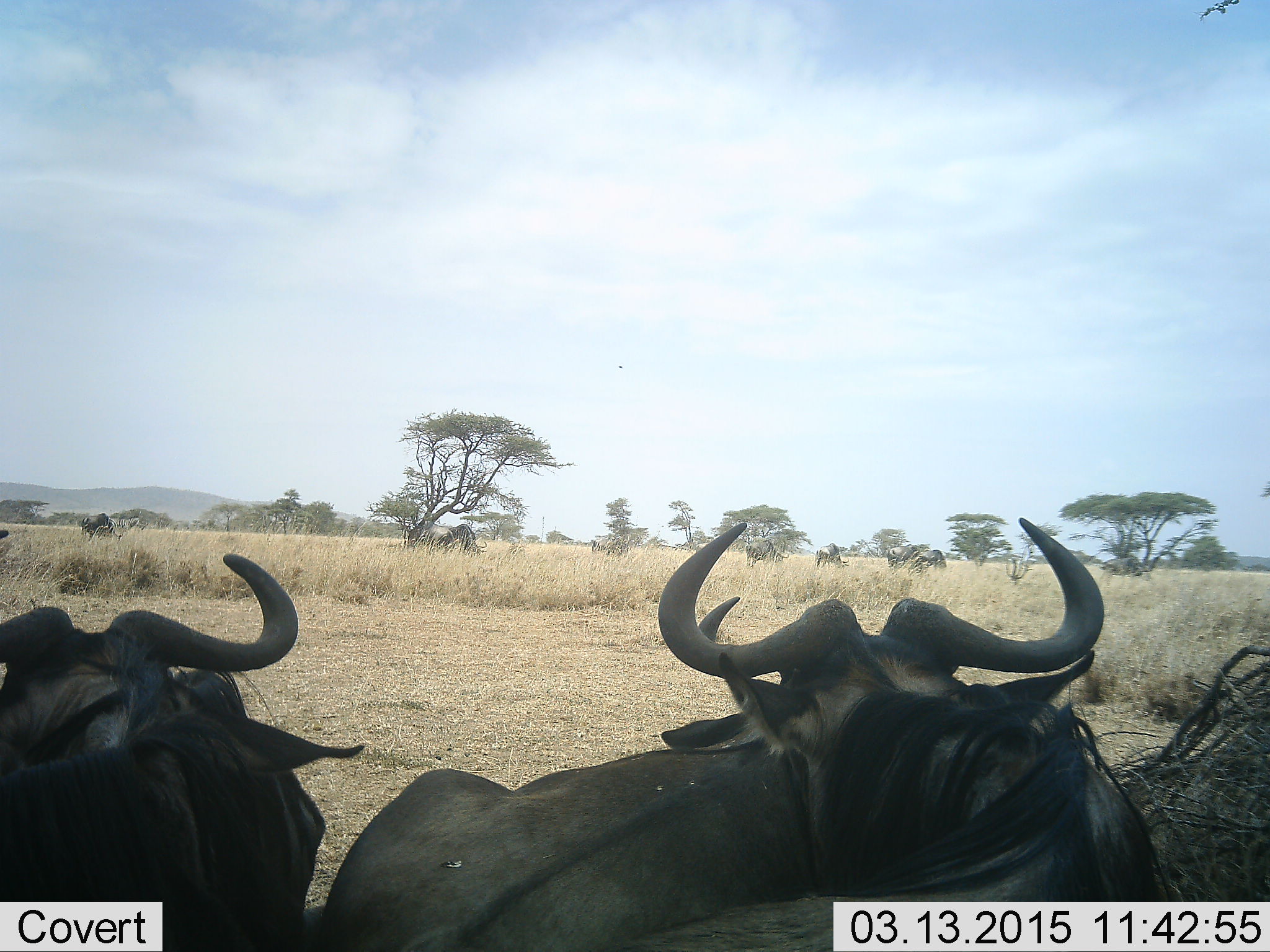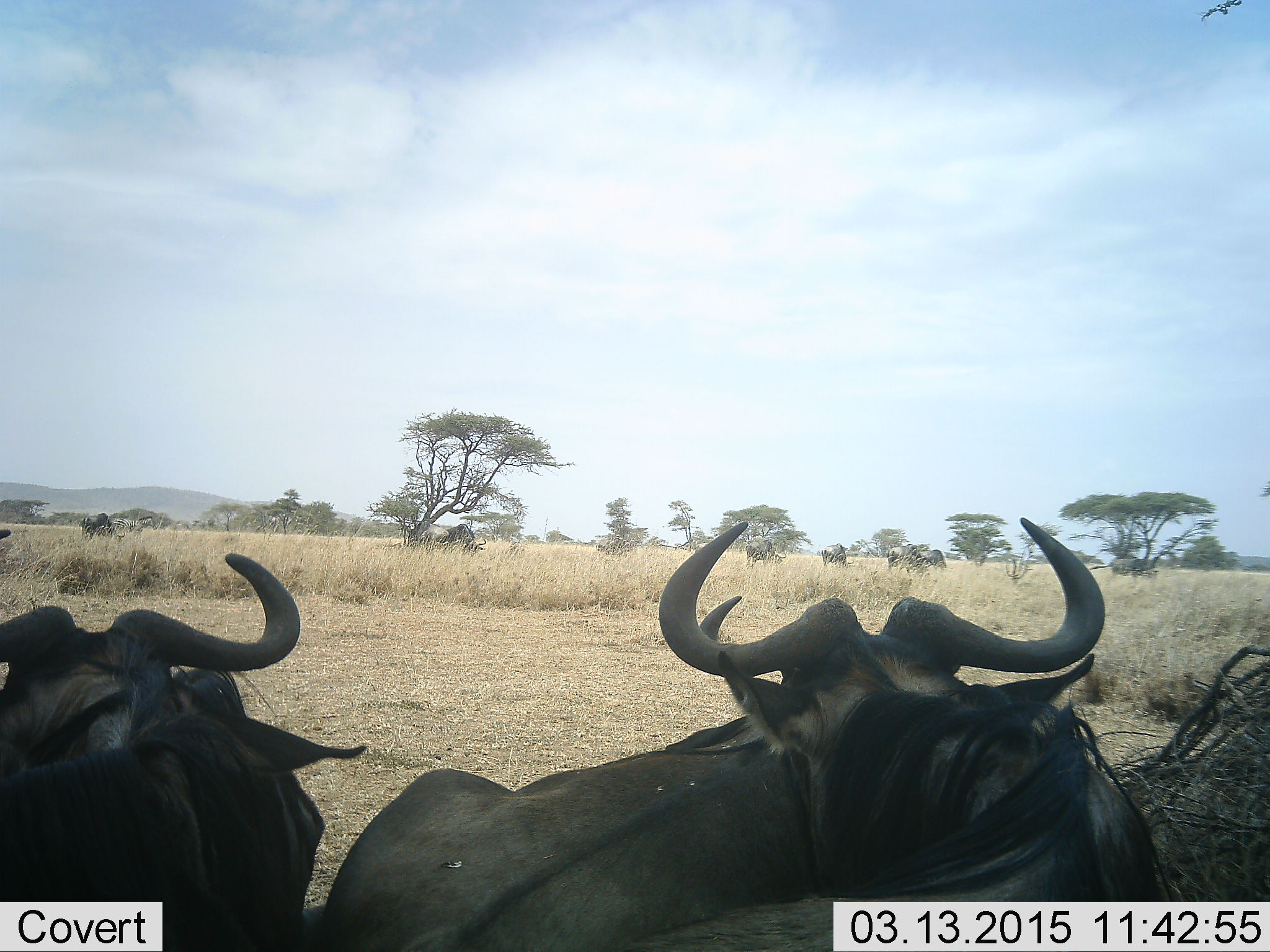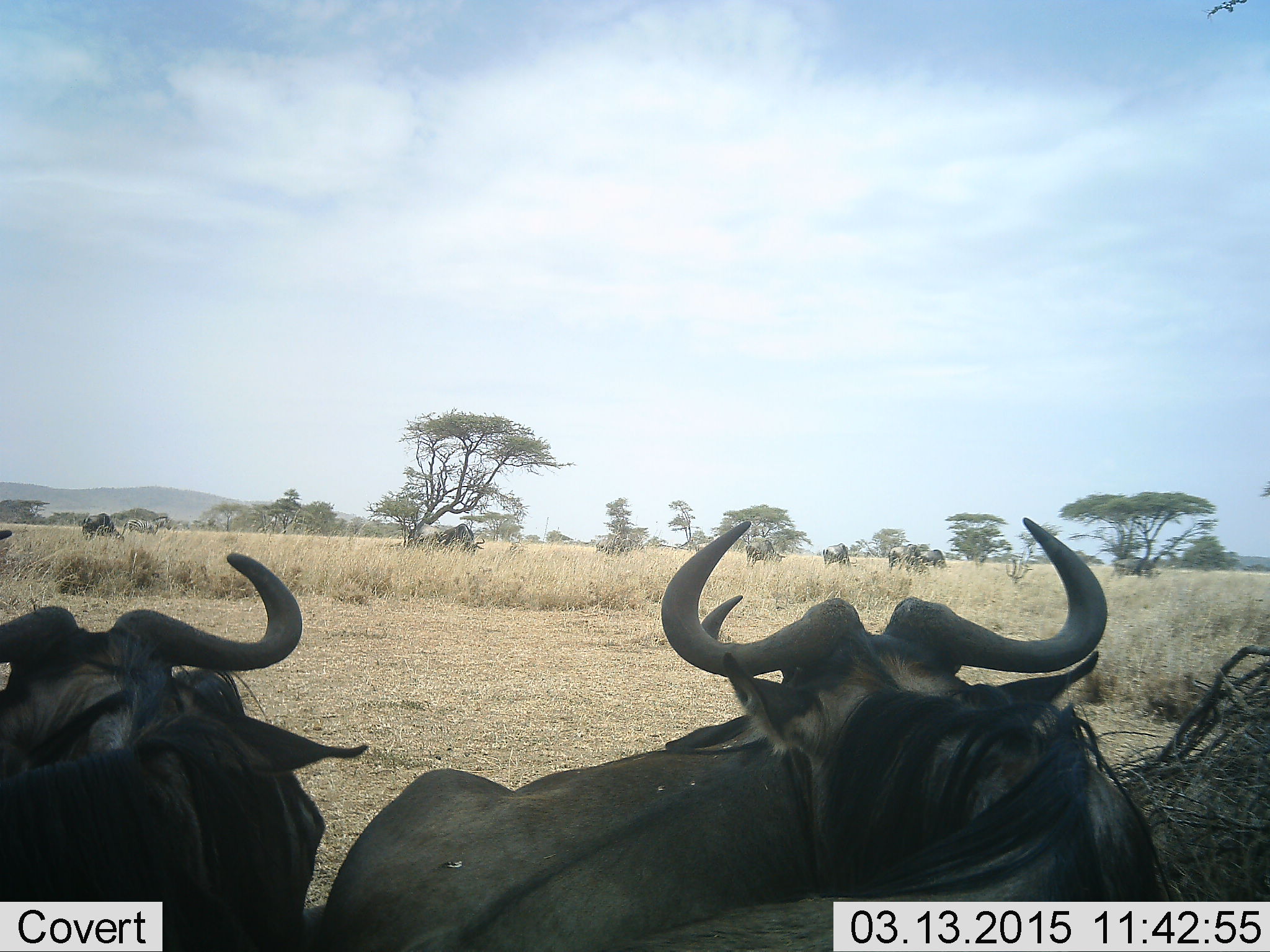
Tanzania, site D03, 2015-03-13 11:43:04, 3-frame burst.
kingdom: Animalia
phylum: Chordata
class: Mammalia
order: Artiodactyla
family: Bovidae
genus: Connochaetes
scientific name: Connochaetes taurinus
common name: blue wildebeest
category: wildebeest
Wildebeest (blue wildebeest) (Connochaetes taurinus), count 4. Behavior (volunteer vote fractions): standing 55%, resting 91%, moving 18%, interacting 0%. Young present (vote fraction): 0%. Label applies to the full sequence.